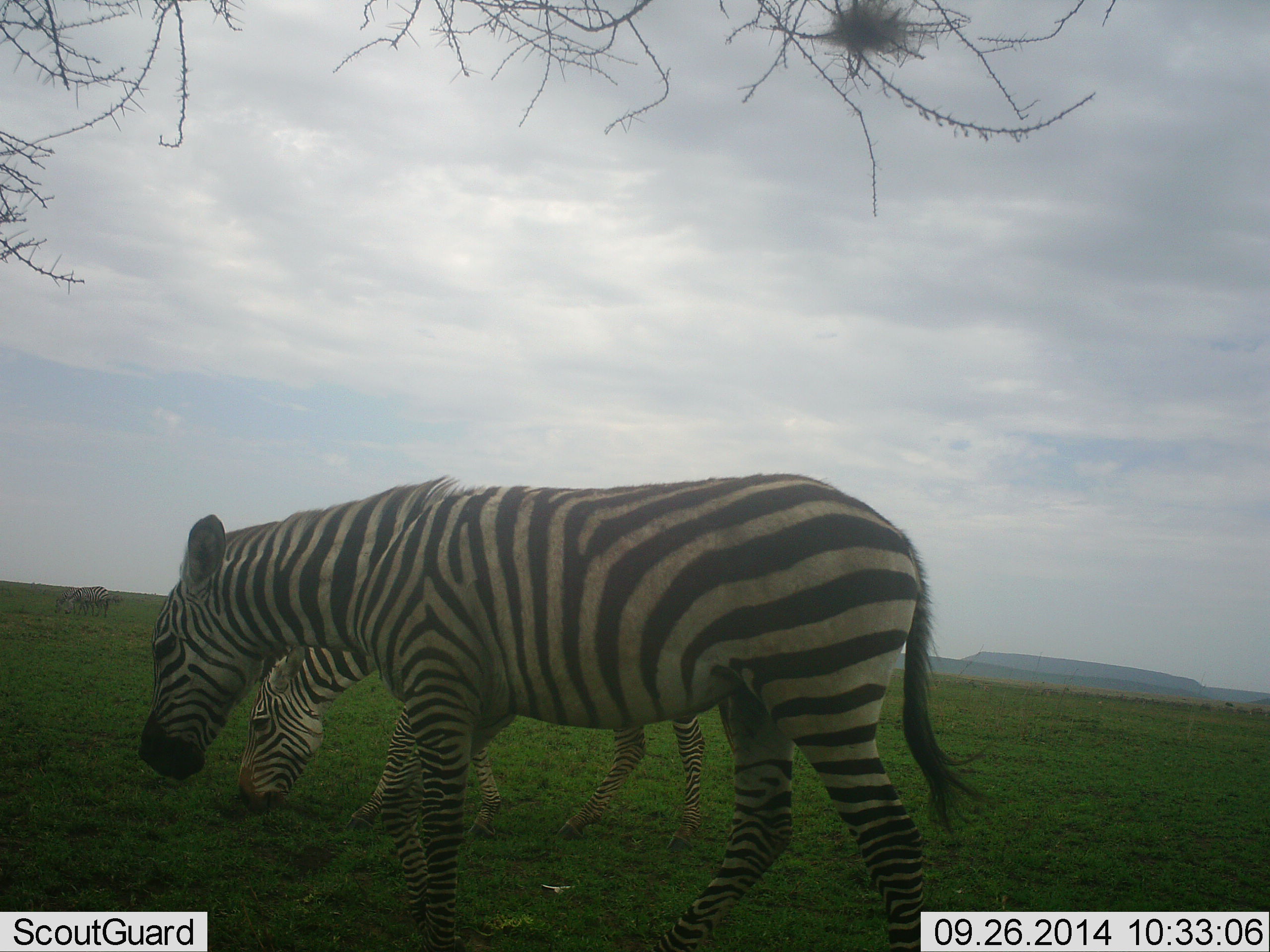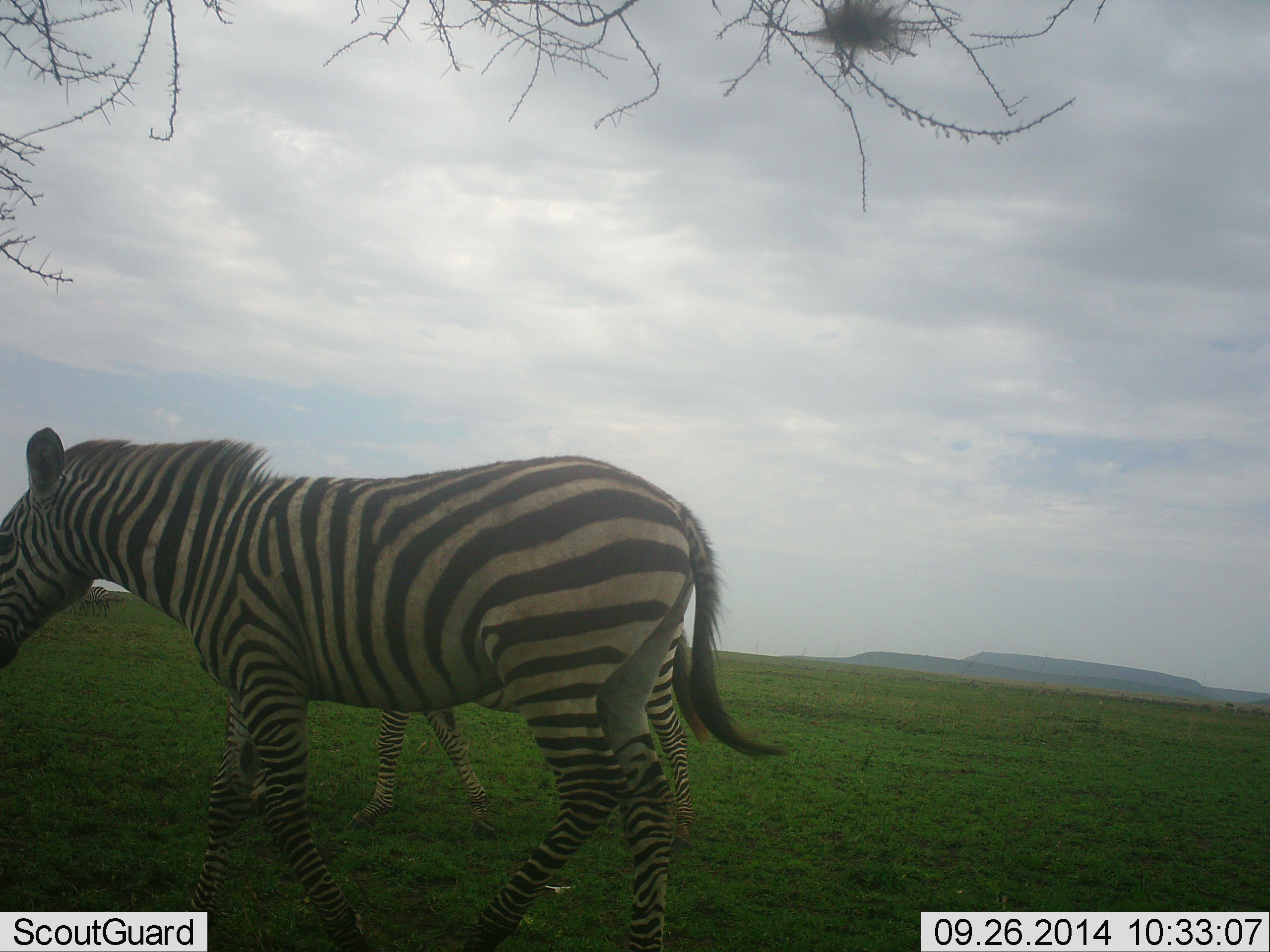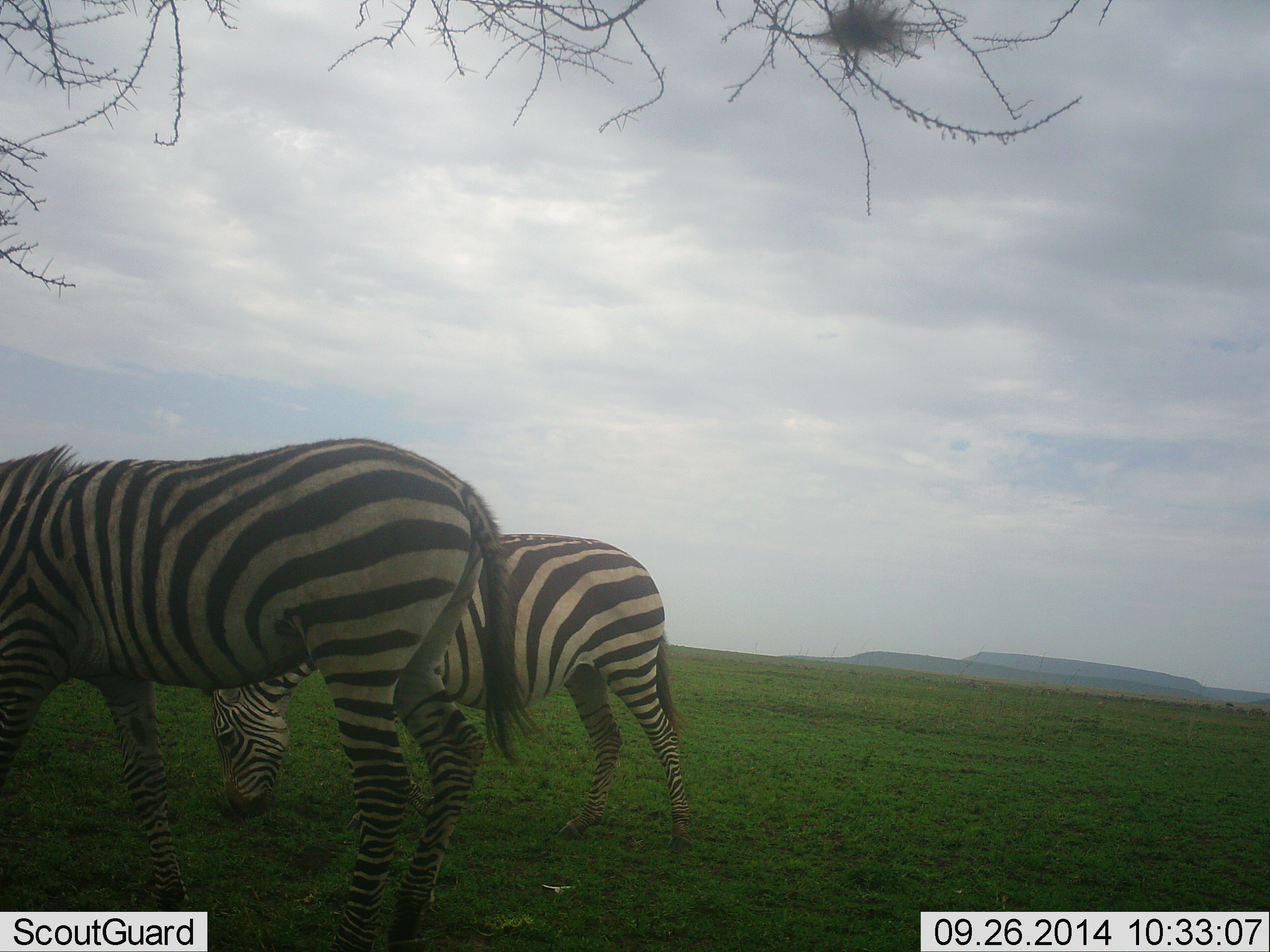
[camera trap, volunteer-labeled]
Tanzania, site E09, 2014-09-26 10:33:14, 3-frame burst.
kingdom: Animalia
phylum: Chordata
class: Mammalia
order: Perissodactyla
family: Equidae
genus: Equus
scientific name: Equus quagga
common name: plains zebra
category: zebra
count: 2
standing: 20%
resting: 0%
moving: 90%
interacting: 0%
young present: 10%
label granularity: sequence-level